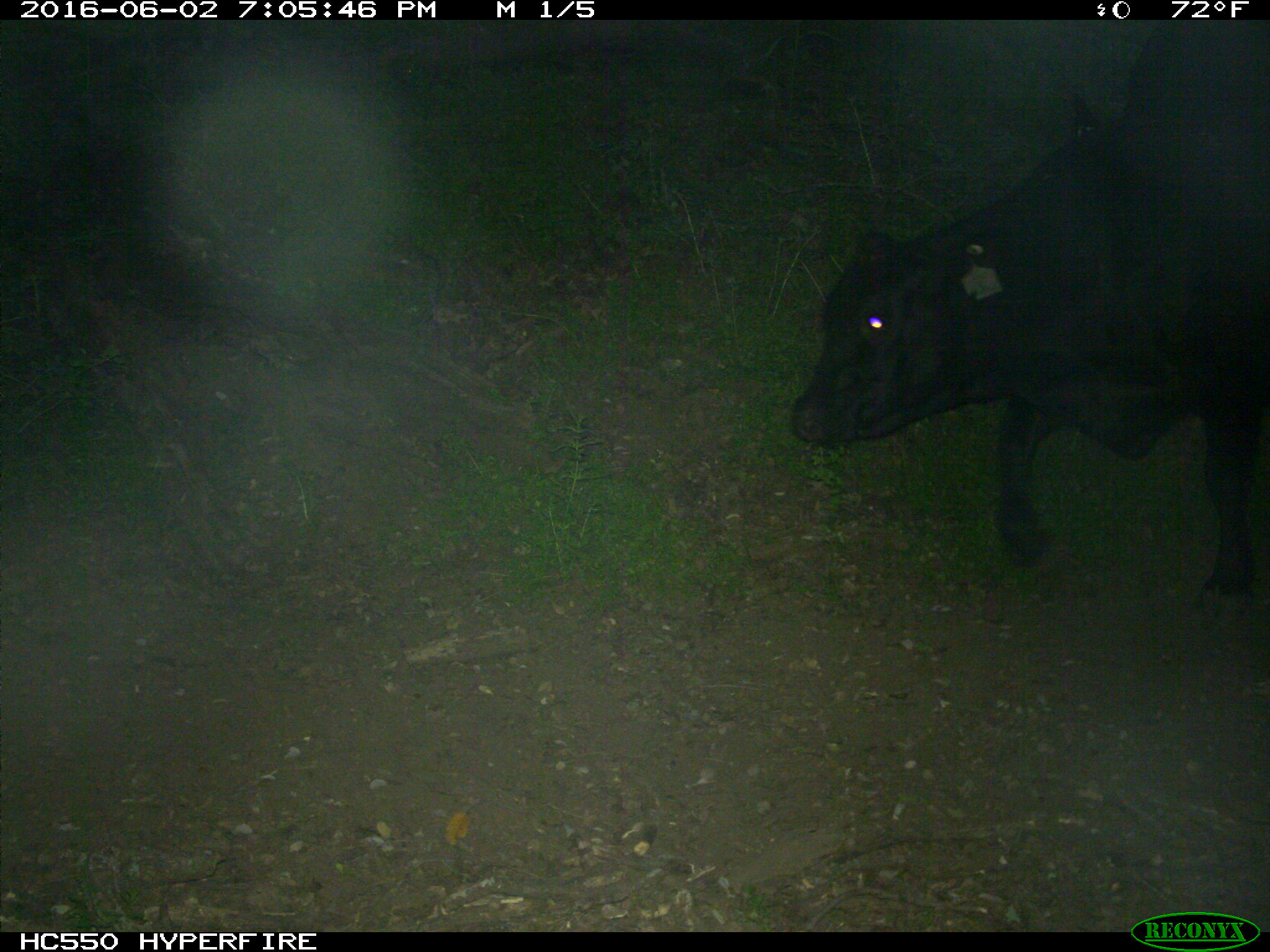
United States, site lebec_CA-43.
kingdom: Animalia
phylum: Chordata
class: Mammalia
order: Artiodactyla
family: Bovidae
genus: Bos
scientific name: Bos taurus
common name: domestic cow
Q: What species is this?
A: Bos taurus (domestic cow).